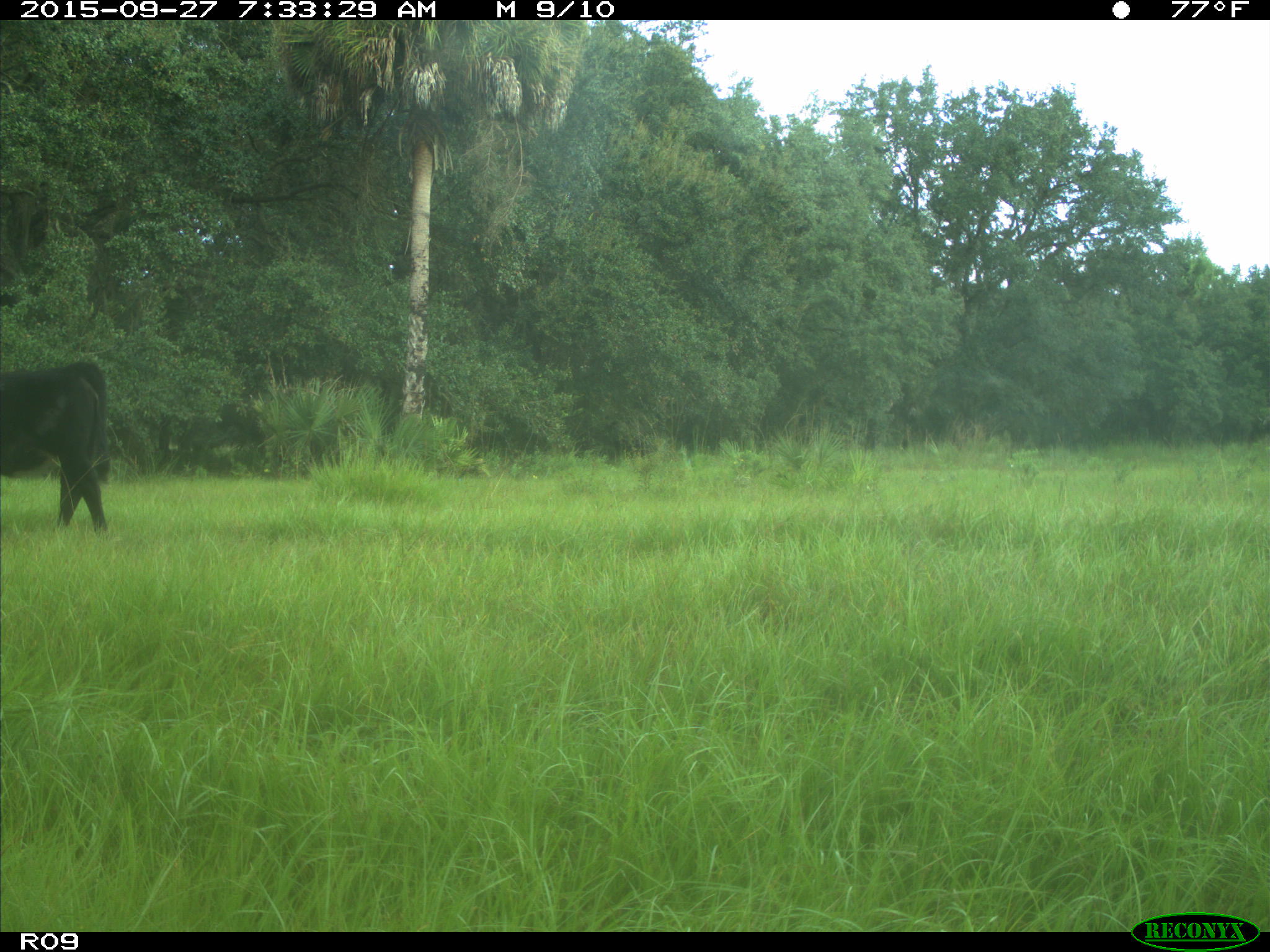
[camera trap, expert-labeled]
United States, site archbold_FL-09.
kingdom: Animalia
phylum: Chordata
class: Mammalia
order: Artiodactyla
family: Bovidae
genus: Bos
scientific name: Bos taurus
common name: domestic cow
Bos taurus (domestic cow).